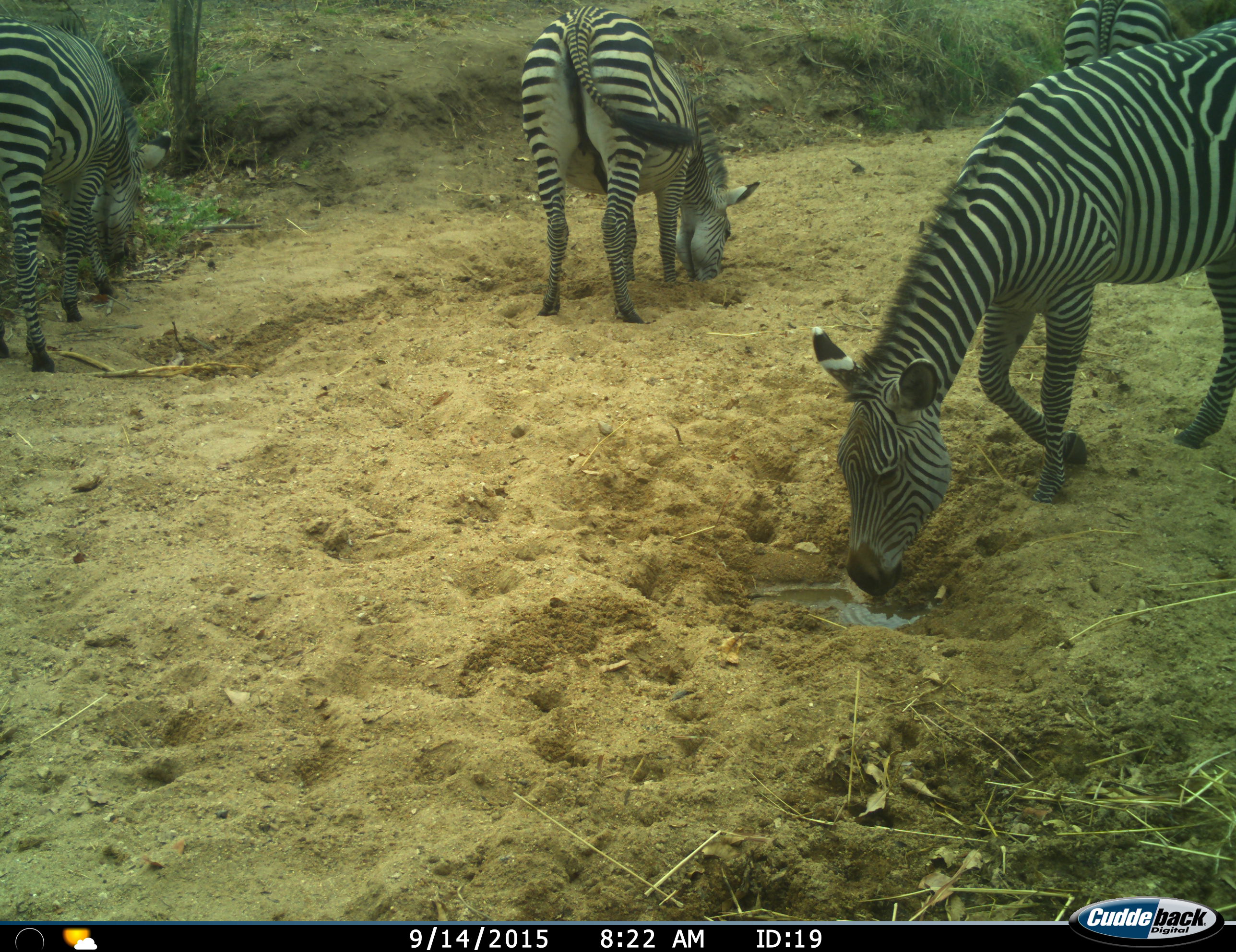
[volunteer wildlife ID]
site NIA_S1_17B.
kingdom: Animalia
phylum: Chordata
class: Mammalia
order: Perissodactyla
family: Equidae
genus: Equus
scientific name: Equus quagga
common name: plains zebra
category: zebraplains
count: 4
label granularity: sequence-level